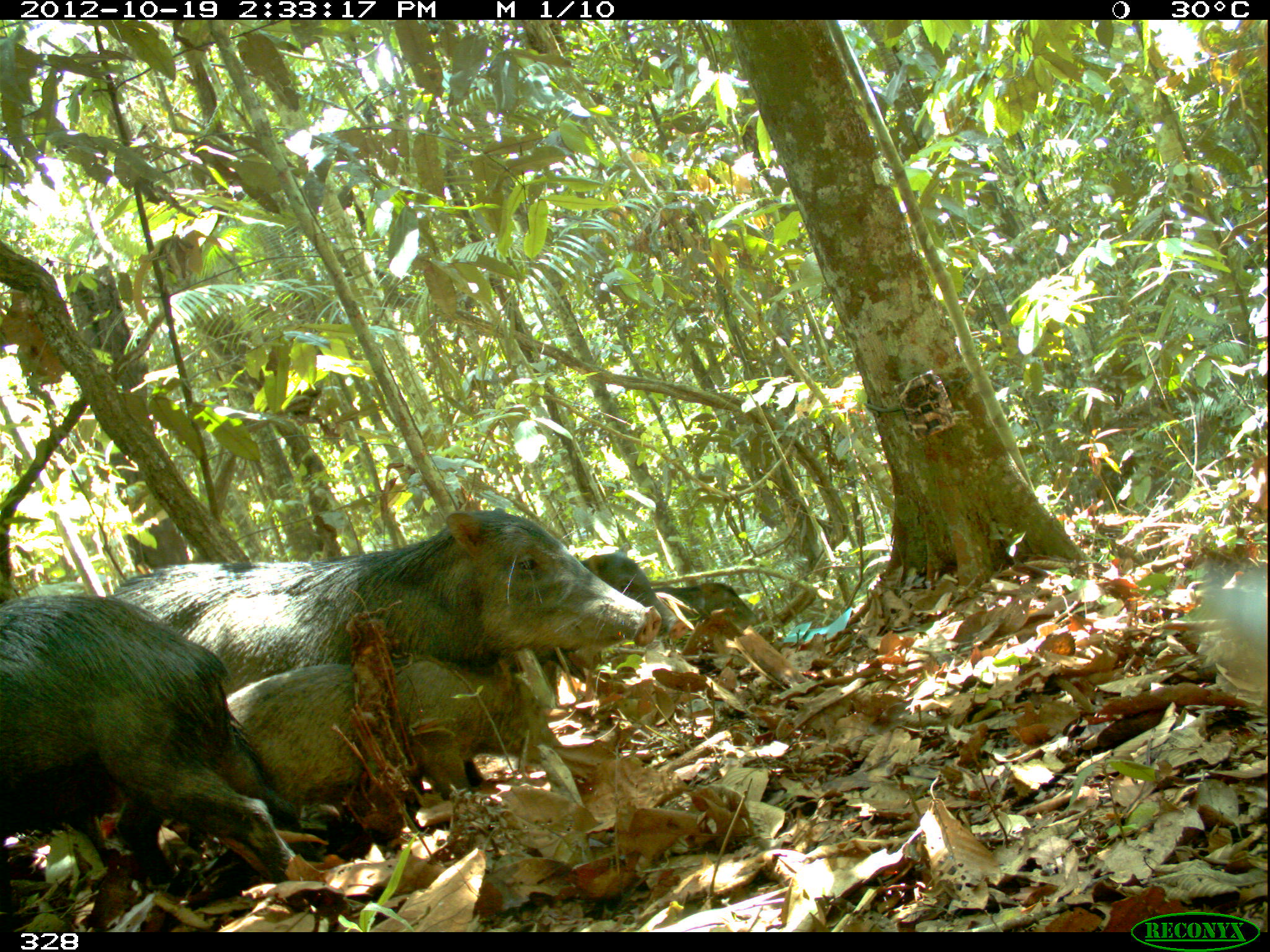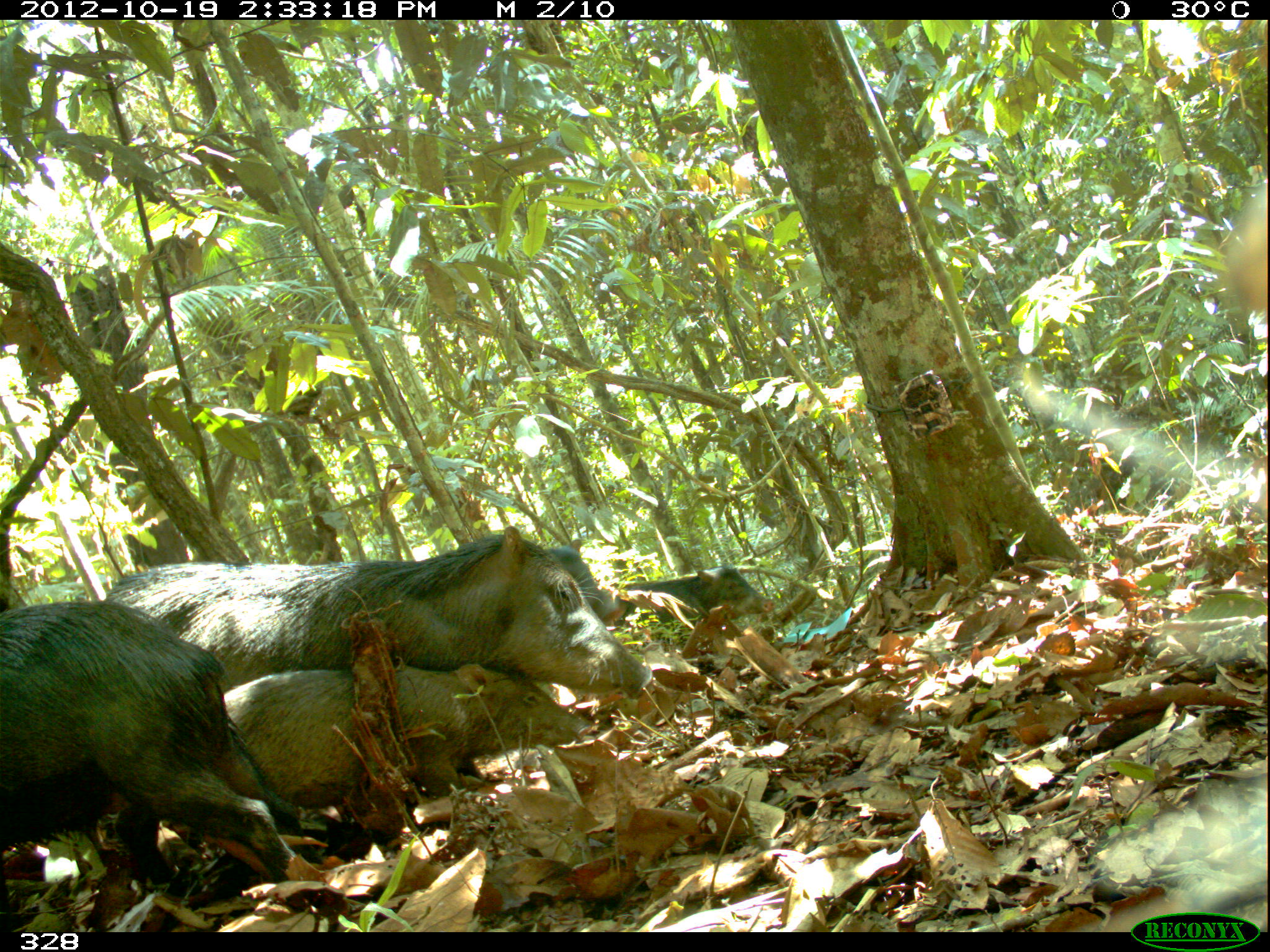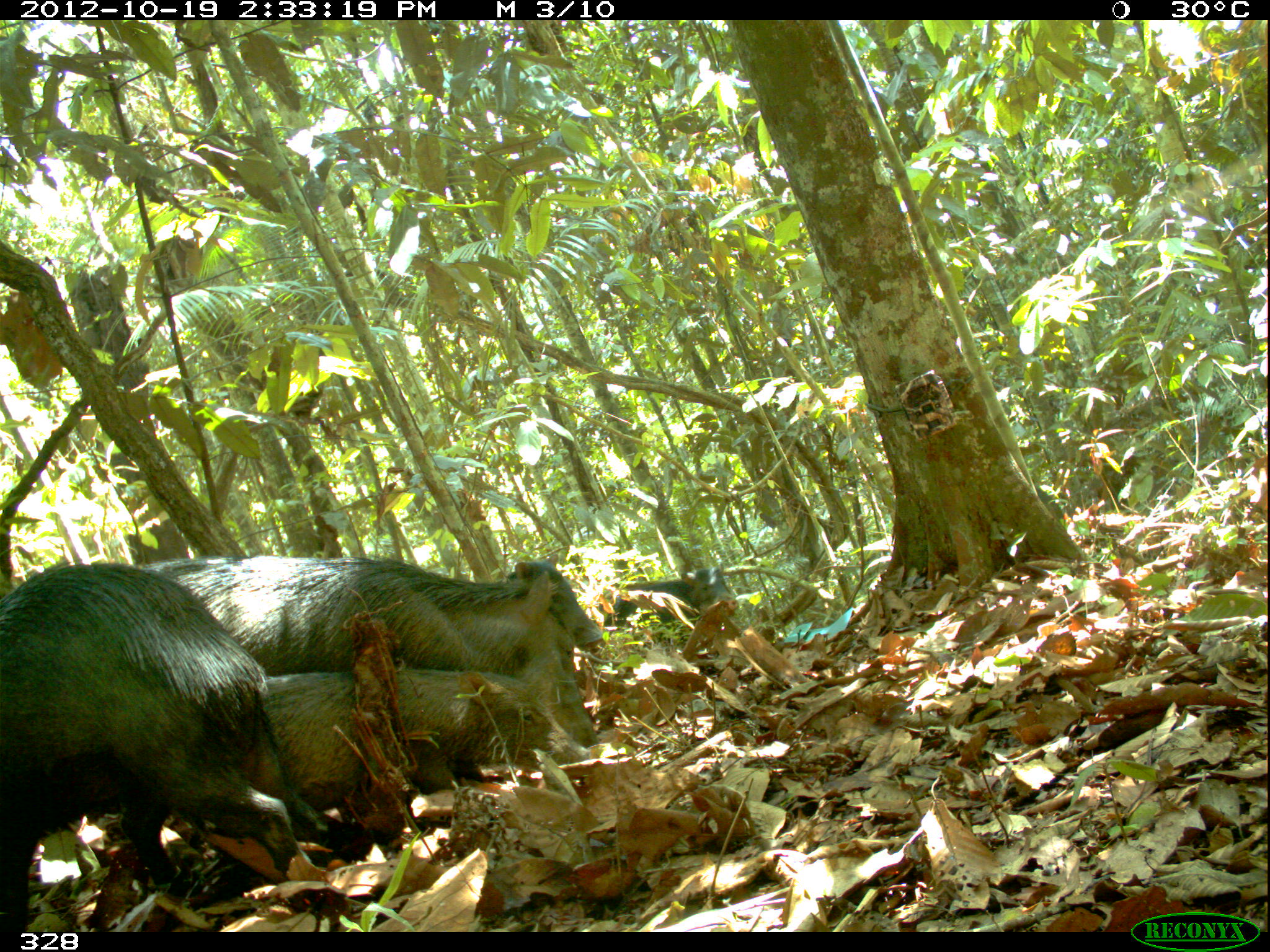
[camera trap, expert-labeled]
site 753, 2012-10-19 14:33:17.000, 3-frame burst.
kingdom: Animalia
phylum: Chordata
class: Mammalia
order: Artiodactyla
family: Tayassuidae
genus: Tayassu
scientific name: Tayassu pecari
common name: white-lipped peccary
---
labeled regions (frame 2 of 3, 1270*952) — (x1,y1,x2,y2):
tayassu pecari: (102,524,655,699); (0,596,325,889); (222,660,595,805); (616,560,775,621); (541,537,614,619)